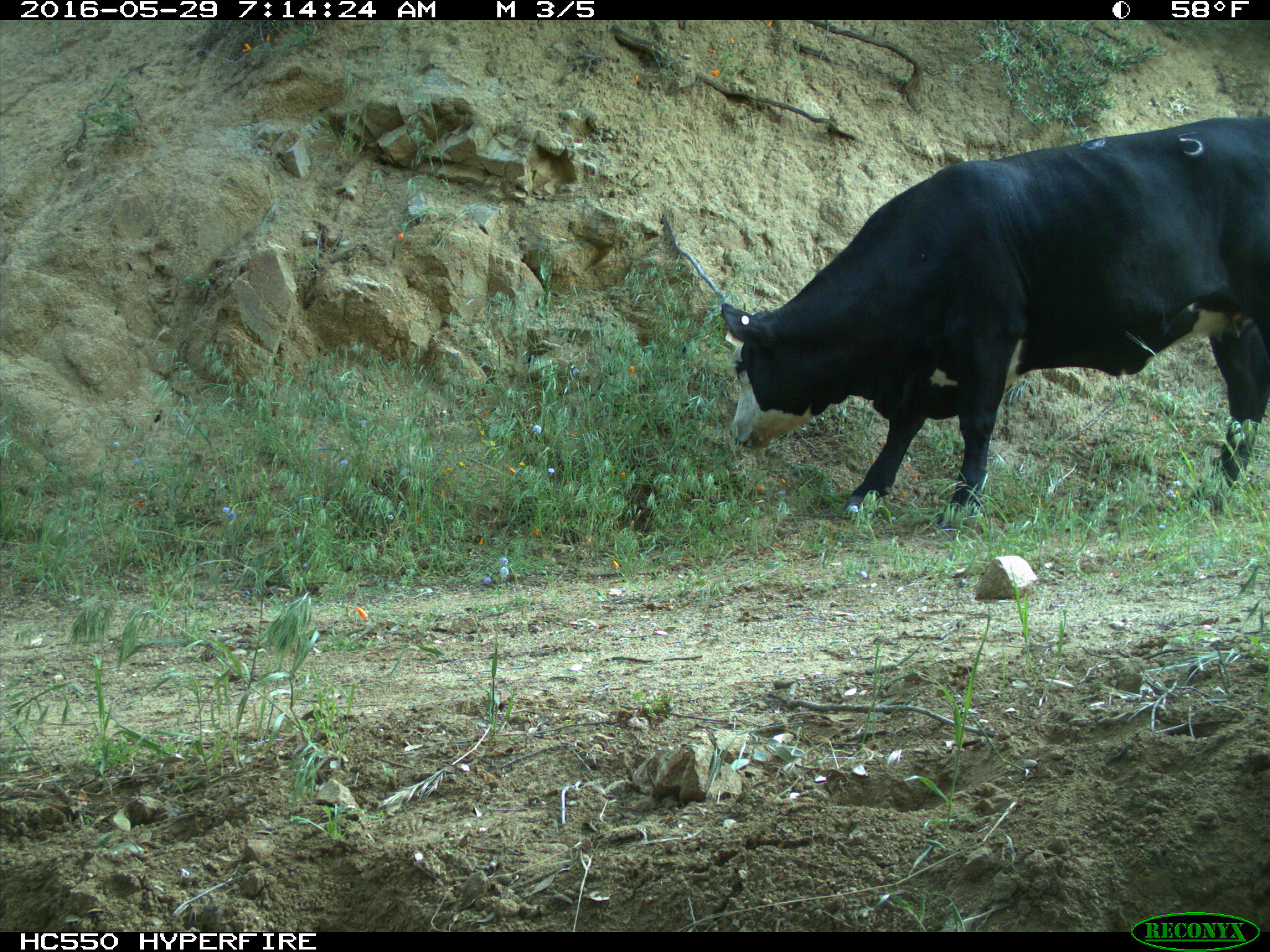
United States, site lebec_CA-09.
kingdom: Animalia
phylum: Chordata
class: Mammalia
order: Artiodactyla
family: Bovidae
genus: Bos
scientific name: Bos taurus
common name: domestic cow